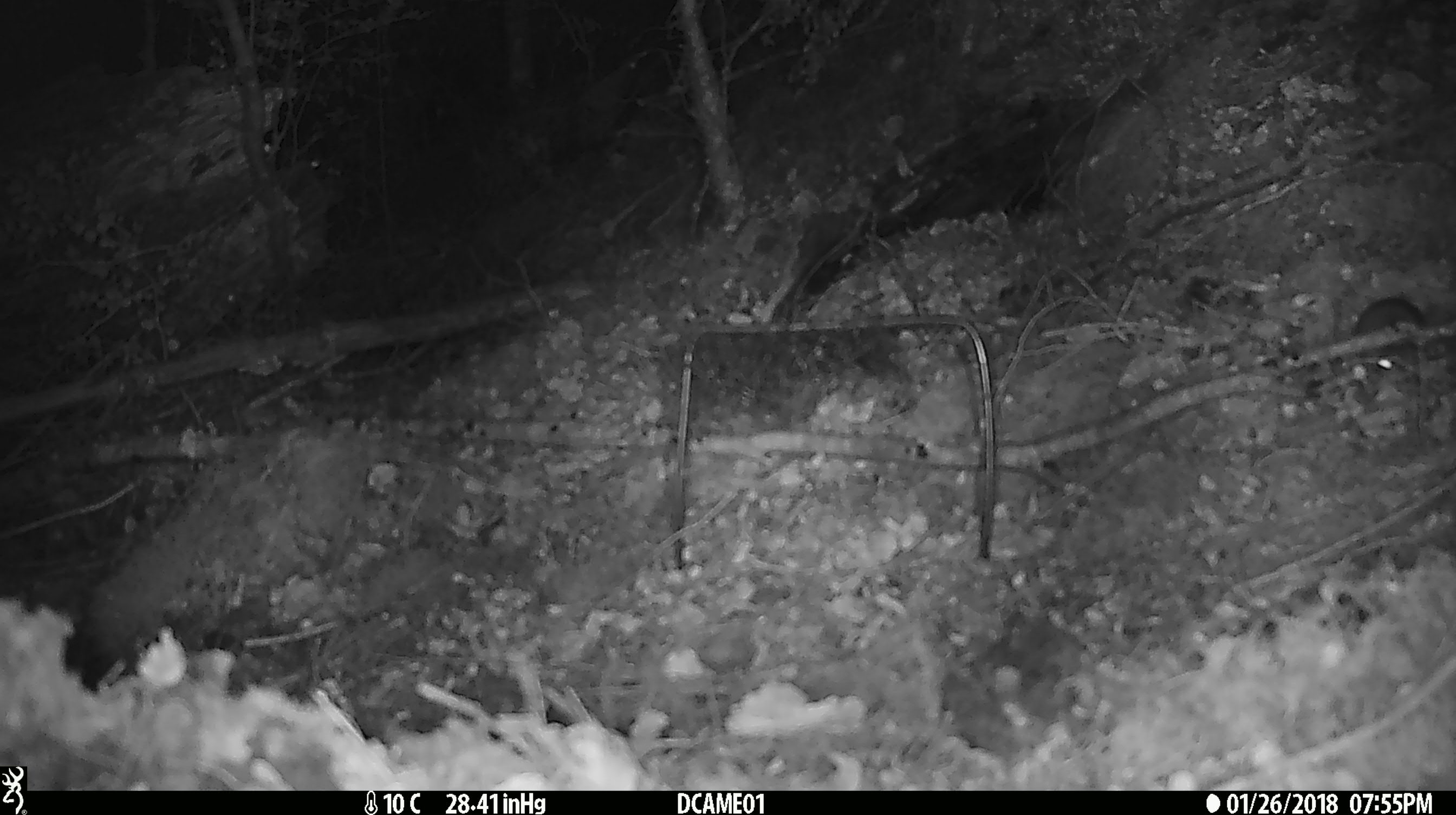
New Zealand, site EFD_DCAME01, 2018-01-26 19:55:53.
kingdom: Animalia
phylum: Chordata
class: Mammalia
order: Rodentia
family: Muridae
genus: Mus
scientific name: Mus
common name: mouse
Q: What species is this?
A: Mouse (Mus).